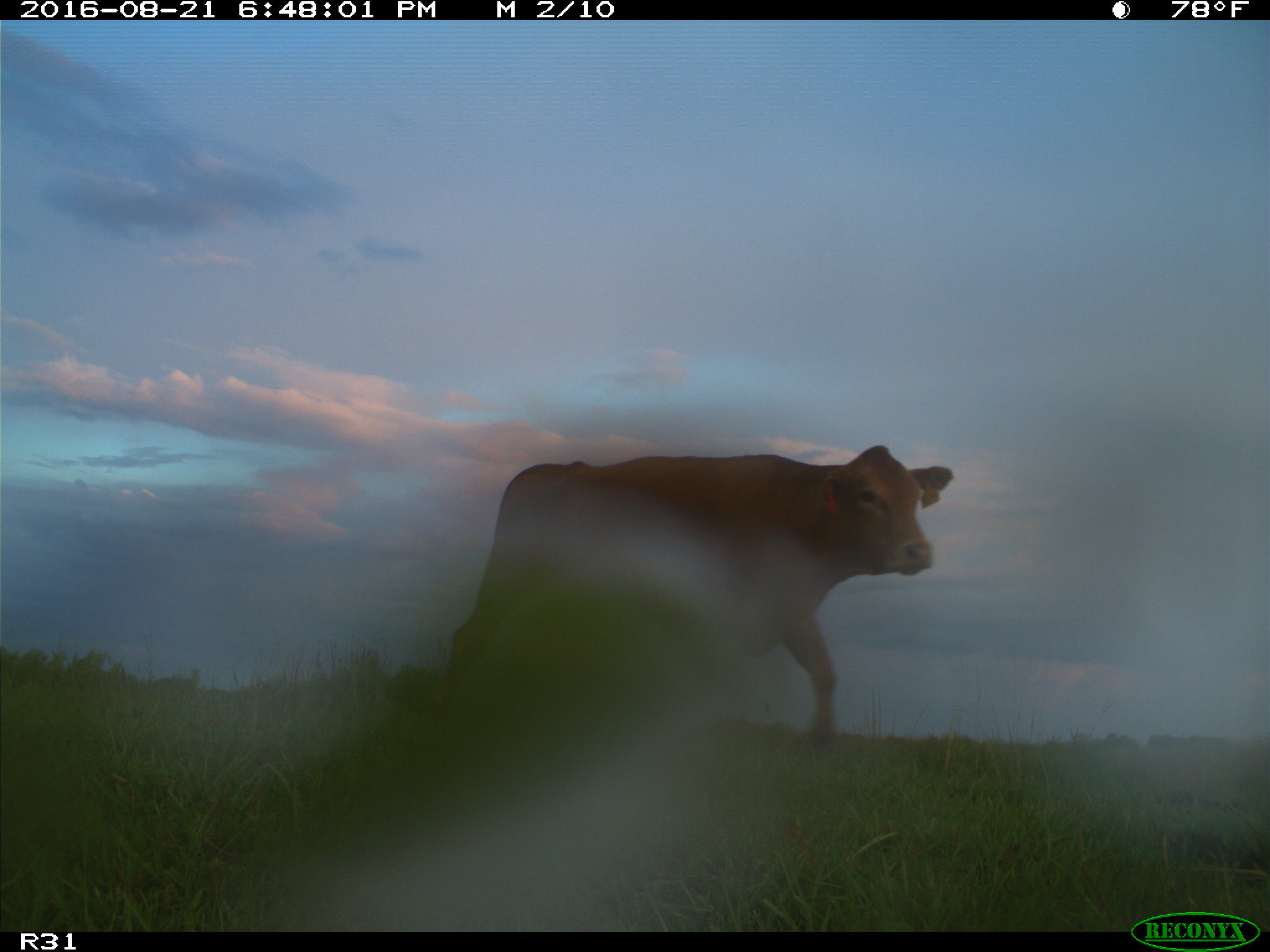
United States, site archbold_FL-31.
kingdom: Animalia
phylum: Chordata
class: Mammalia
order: Artiodactyla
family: Bovidae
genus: Bos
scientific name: Bos taurus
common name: domestic cow